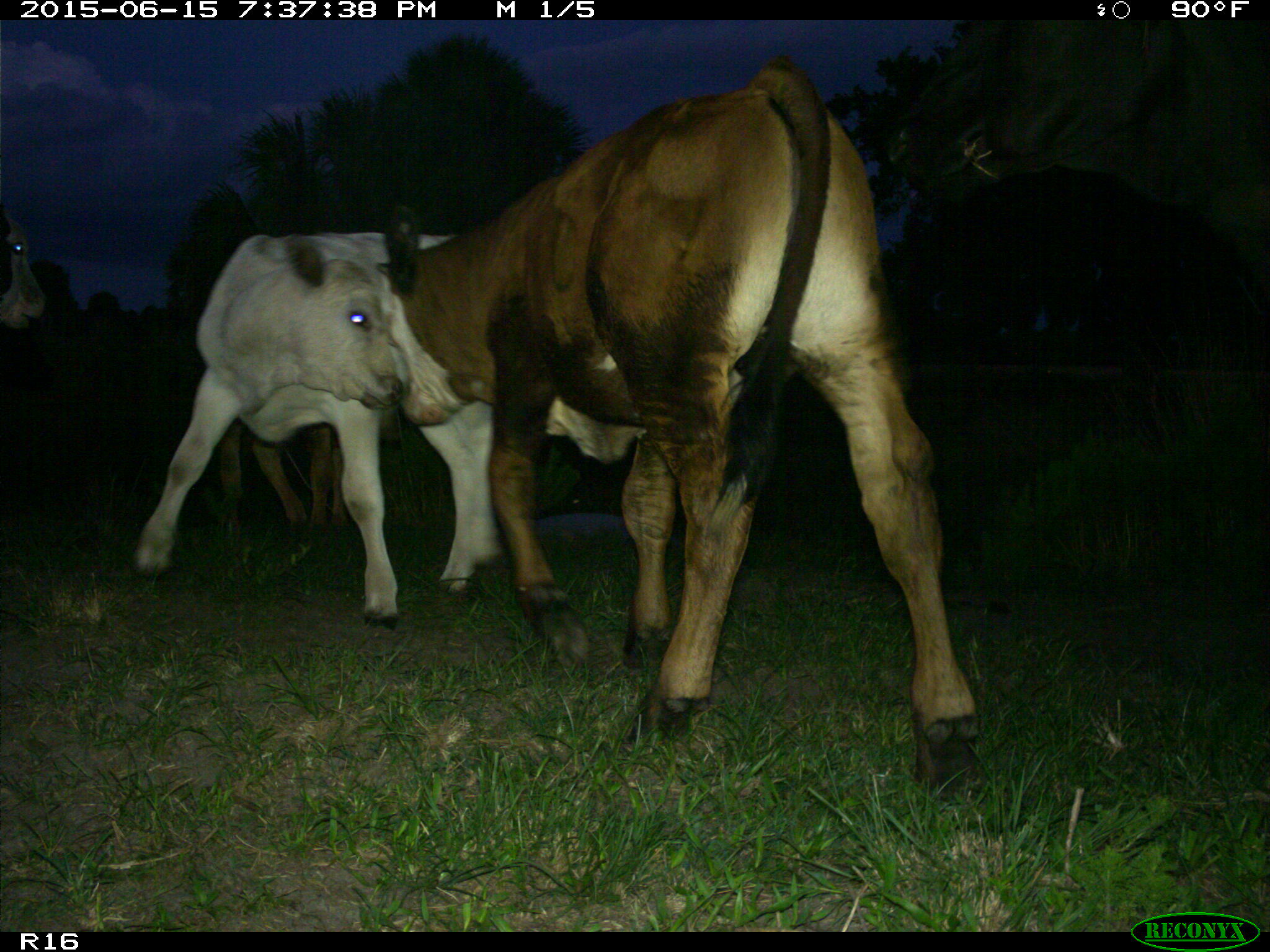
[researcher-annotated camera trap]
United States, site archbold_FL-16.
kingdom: Animalia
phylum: Chordata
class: Mammalia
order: Artiodactyla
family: Bovidae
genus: Bos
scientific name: Bos taurus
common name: domestic cow